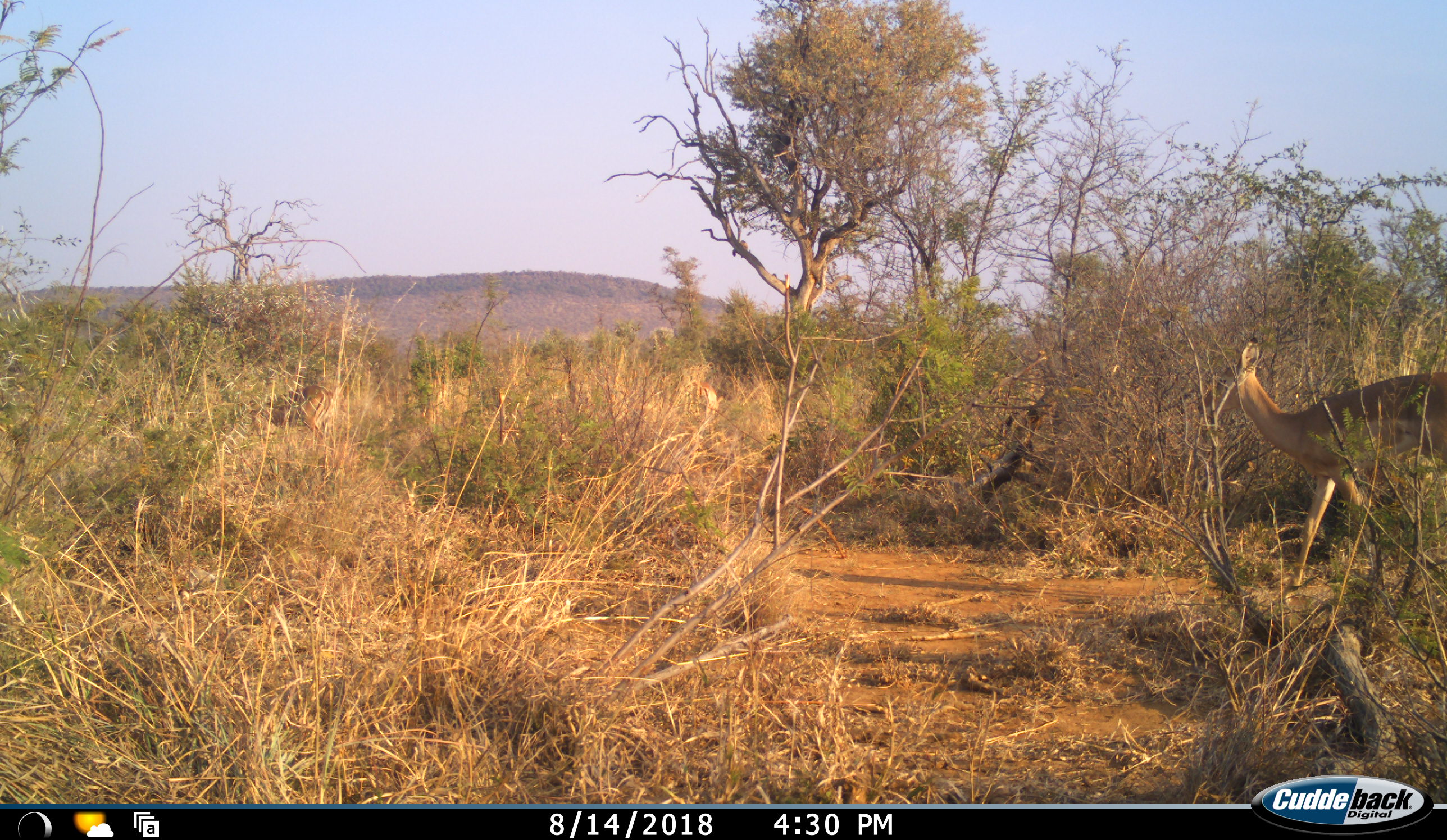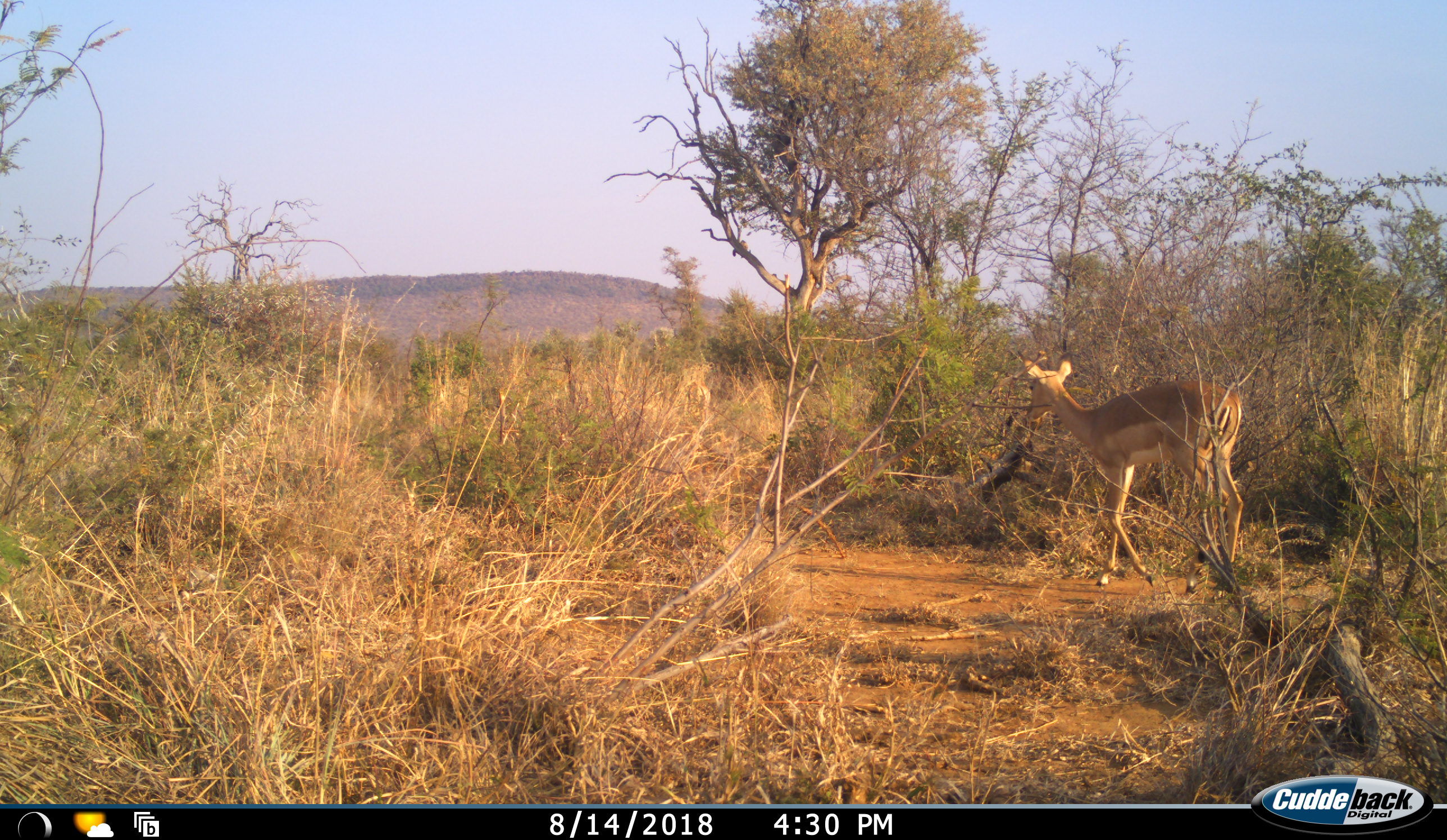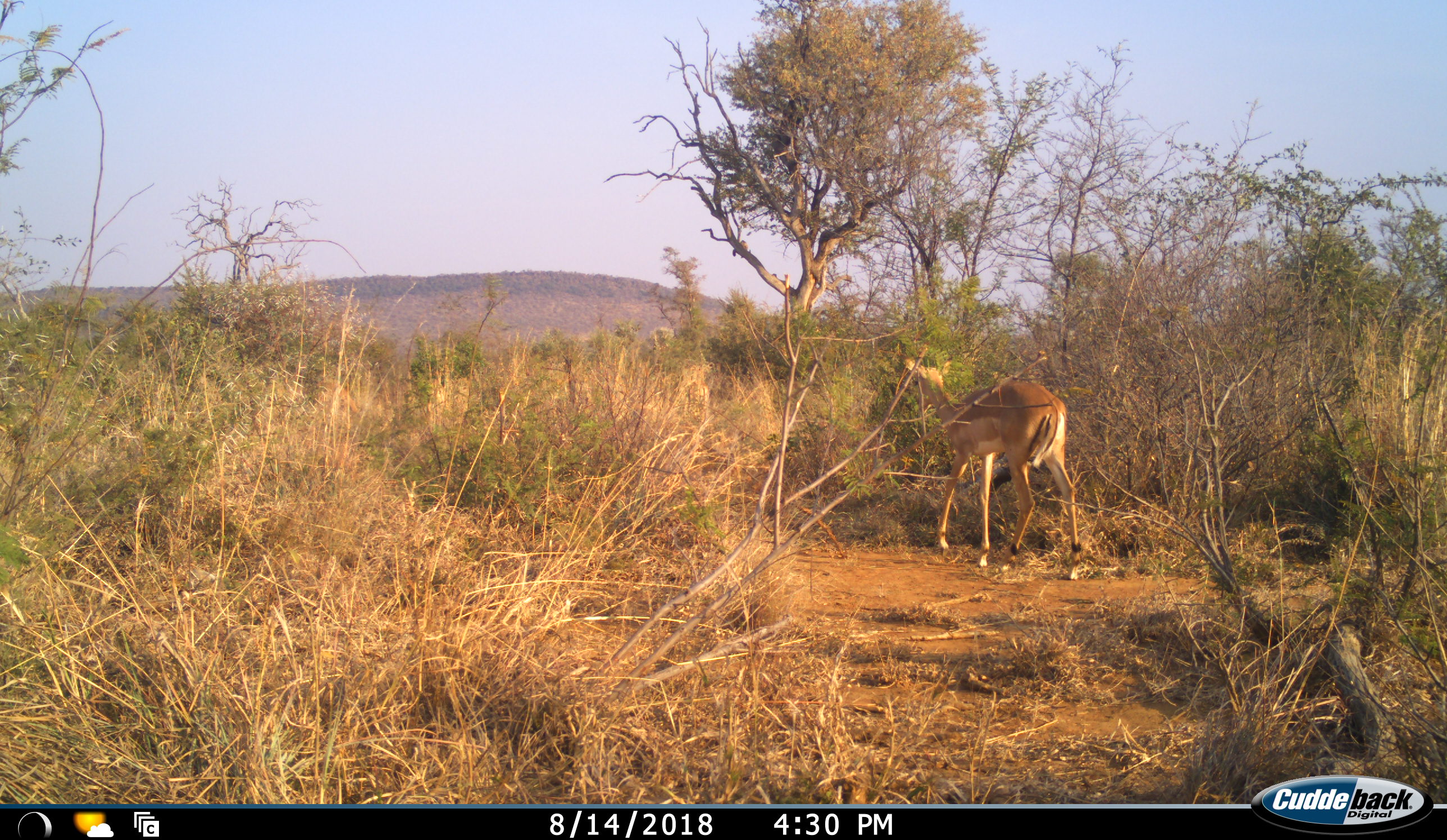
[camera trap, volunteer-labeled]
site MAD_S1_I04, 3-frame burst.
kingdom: Animalia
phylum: Chordata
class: Mammalia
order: Artiodactyla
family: Bovidae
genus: Aepyceros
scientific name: Aepyceros melampus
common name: impala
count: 1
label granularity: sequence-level